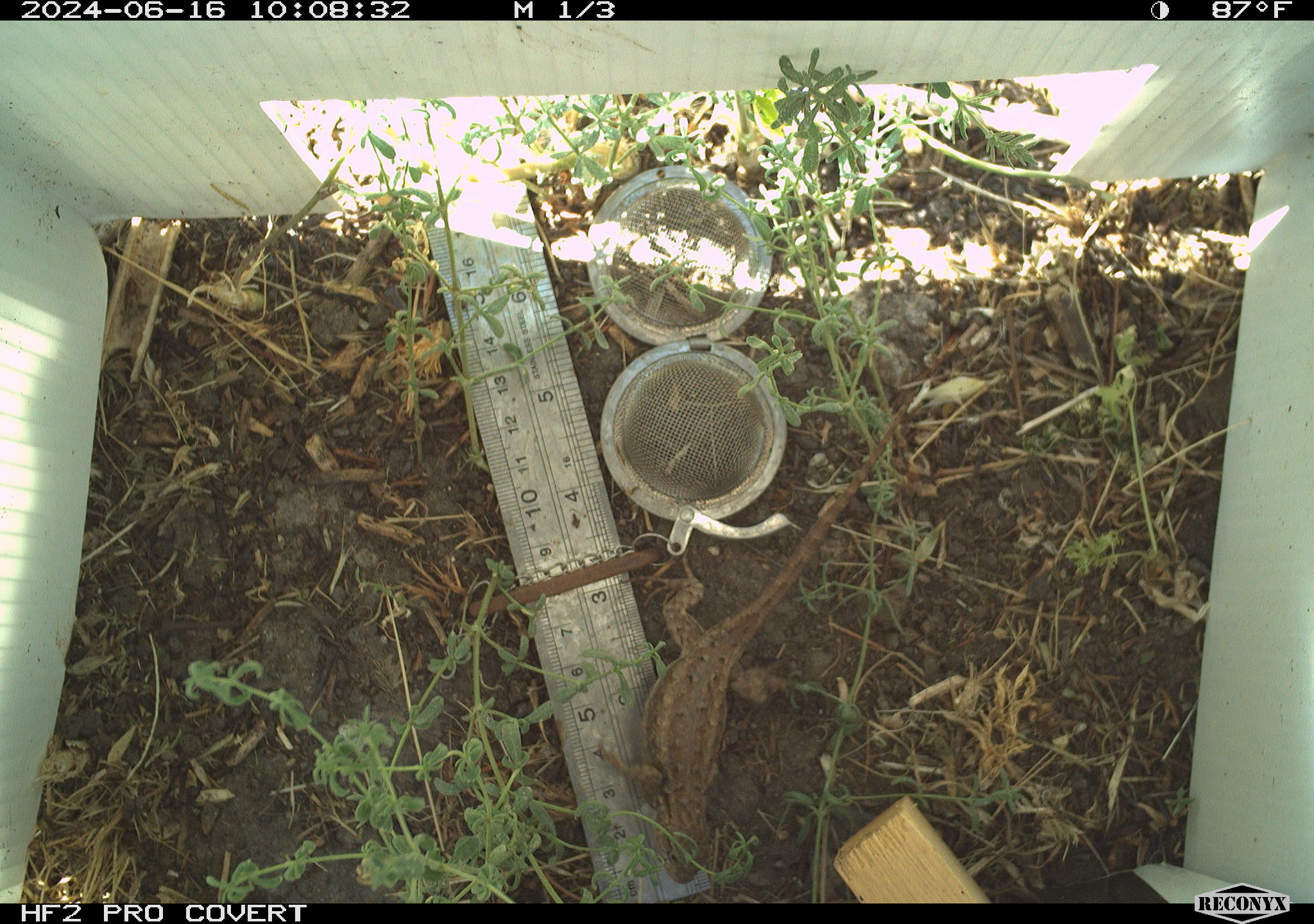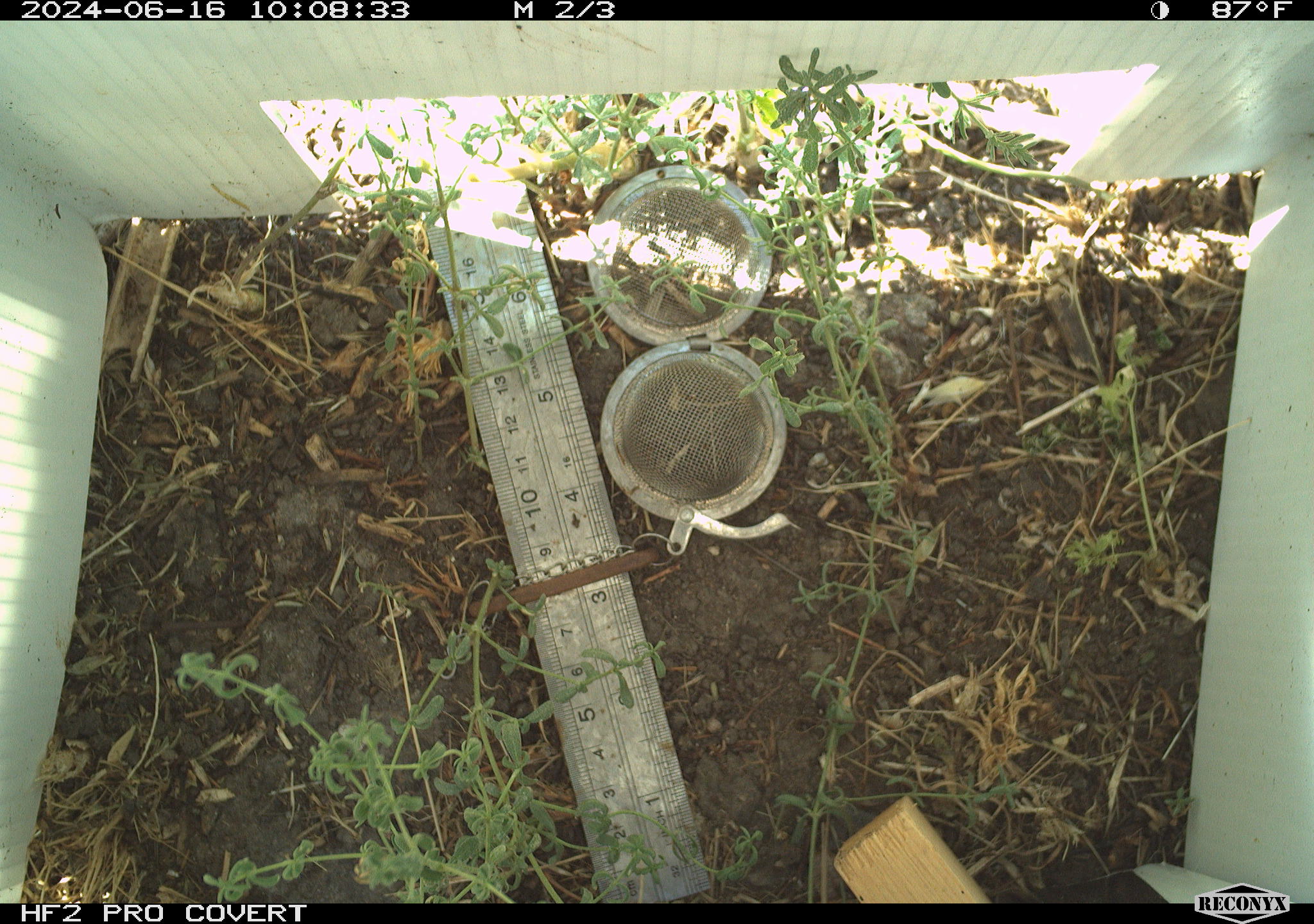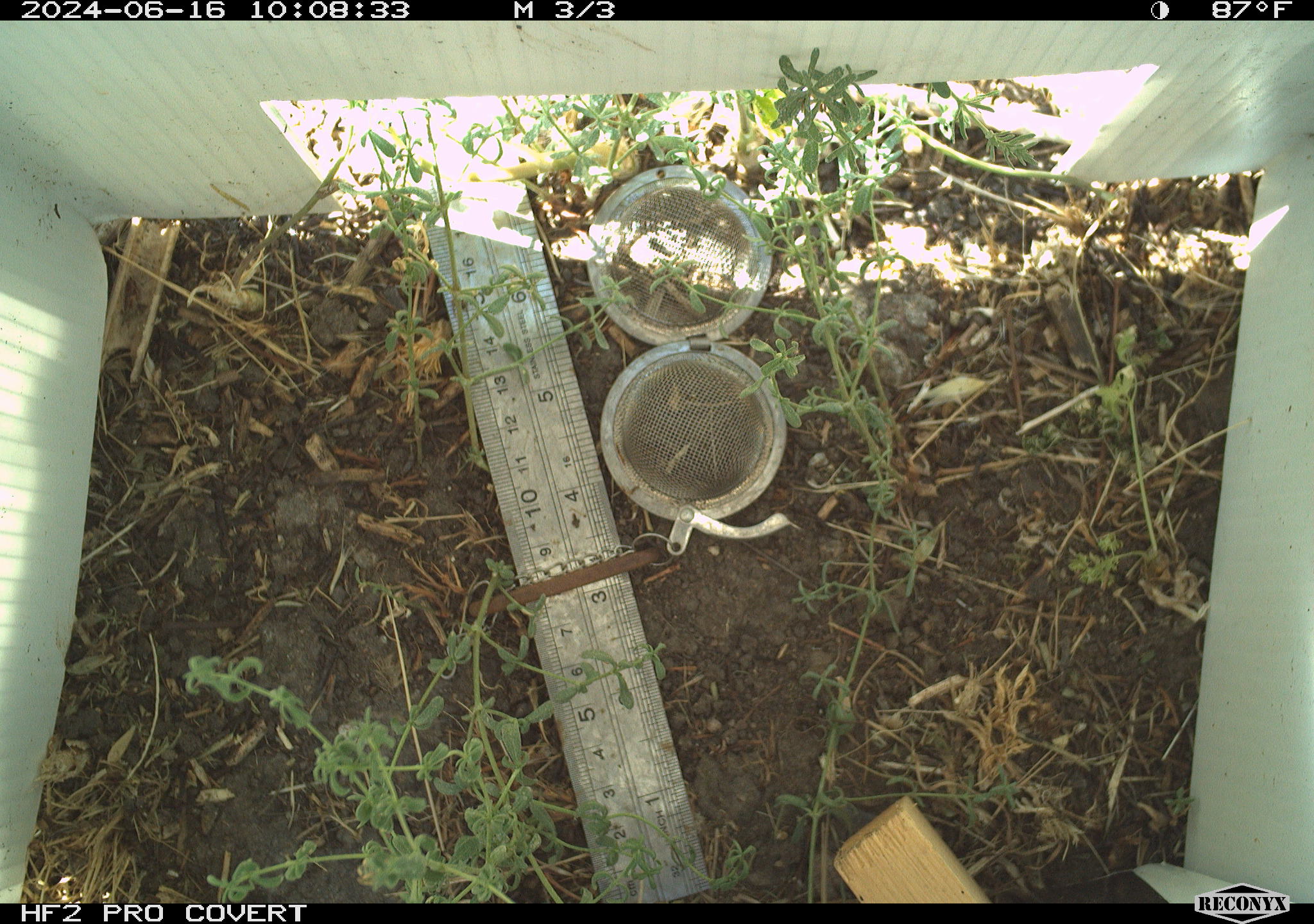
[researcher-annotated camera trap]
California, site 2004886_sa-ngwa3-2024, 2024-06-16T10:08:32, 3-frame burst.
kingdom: Animalia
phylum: Chordata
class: Reptilia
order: Squamata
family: Phrynosomatidae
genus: Sceloporus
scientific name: Sceloporus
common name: spiny lizards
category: sceloporus species